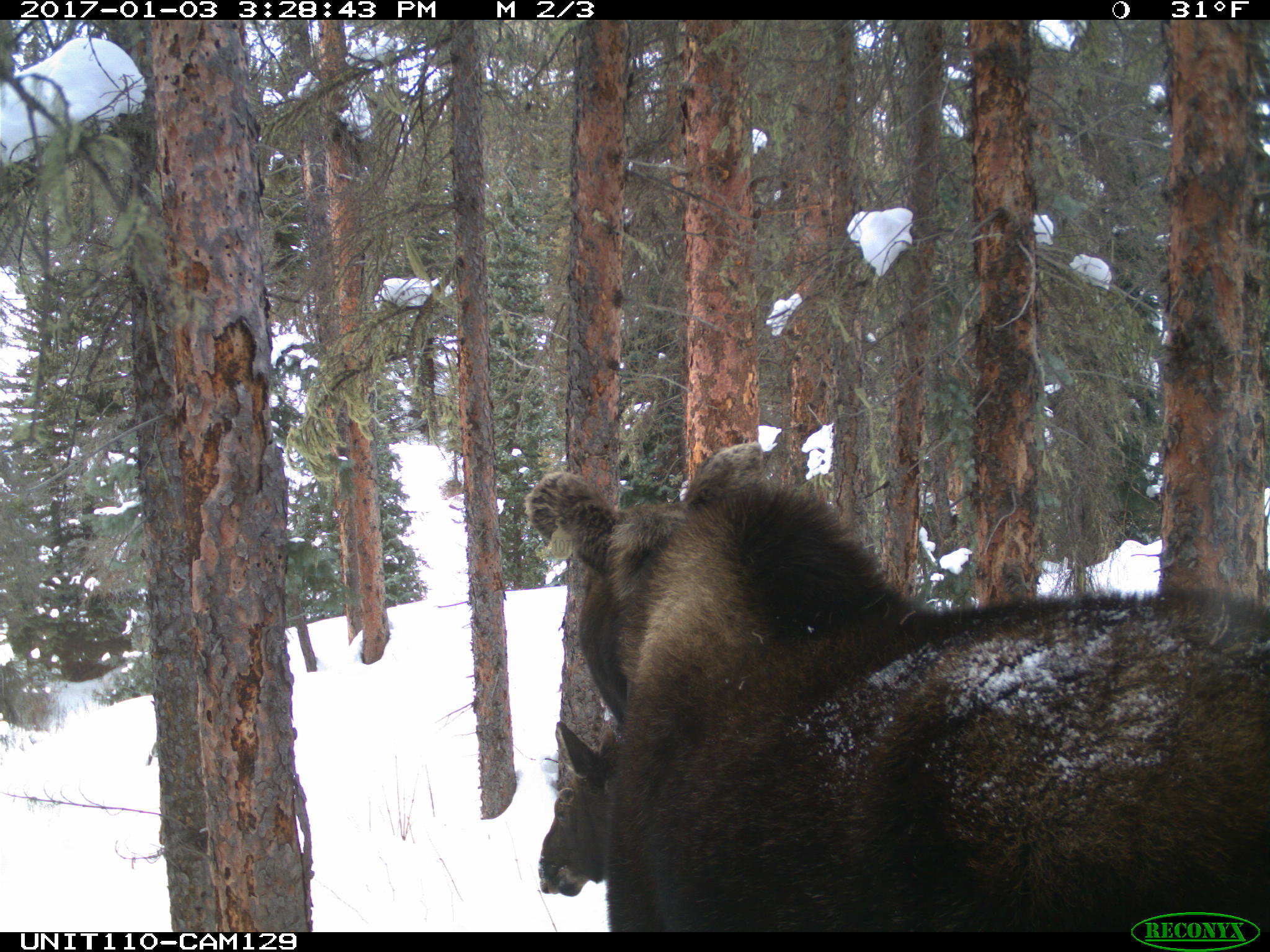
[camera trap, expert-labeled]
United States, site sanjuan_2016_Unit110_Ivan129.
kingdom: Animalia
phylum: Chordata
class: Mammalia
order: Artiodactyla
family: Cervidae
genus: Alces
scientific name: Alces alces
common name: moose